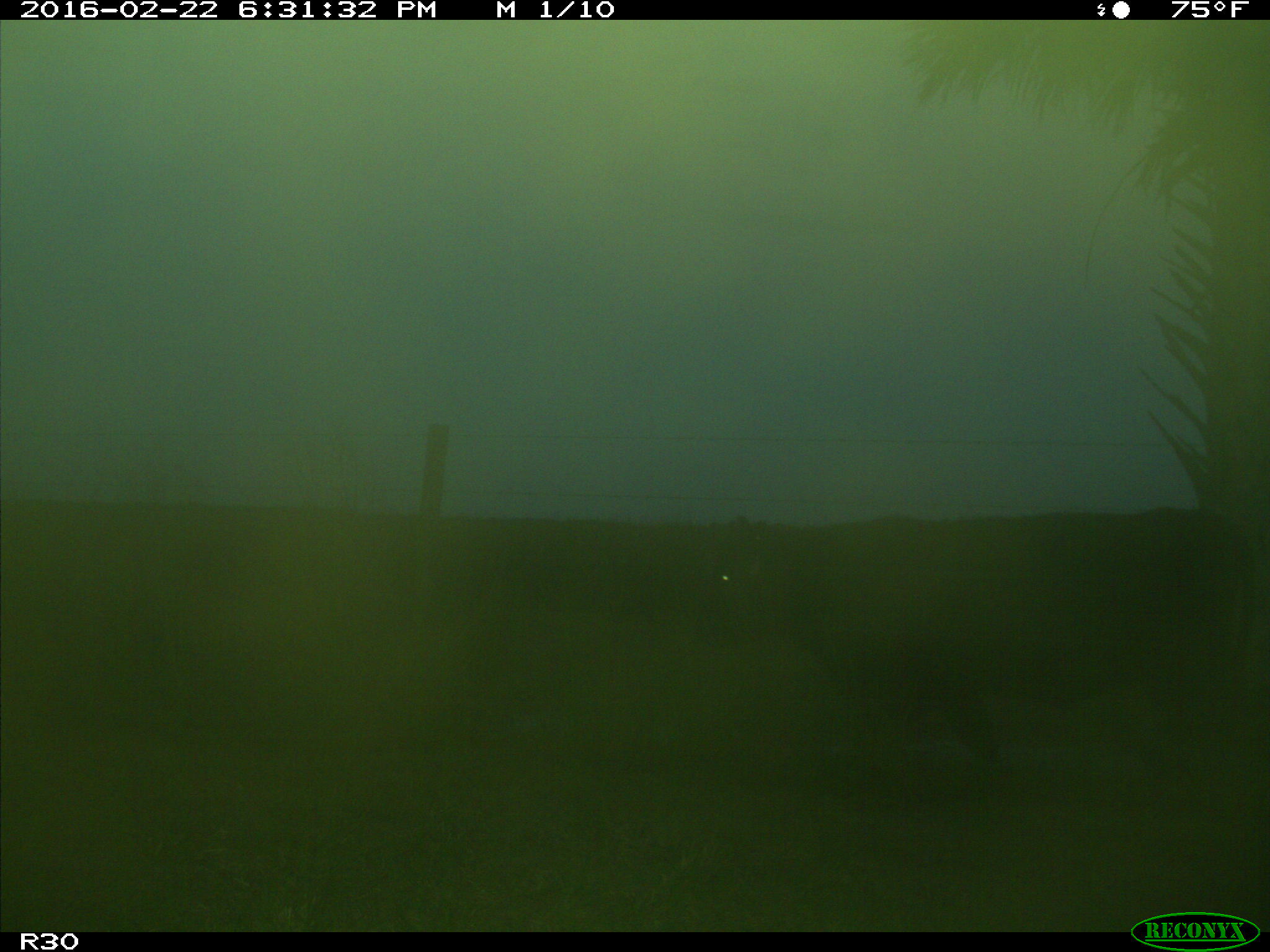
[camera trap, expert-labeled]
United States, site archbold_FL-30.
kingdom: Animalia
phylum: Chordata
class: Mammalia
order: Artiodactyla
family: Bovidae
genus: Bos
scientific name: Bos taurus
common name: domestic cow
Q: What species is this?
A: Bos taurus (domestic cow).